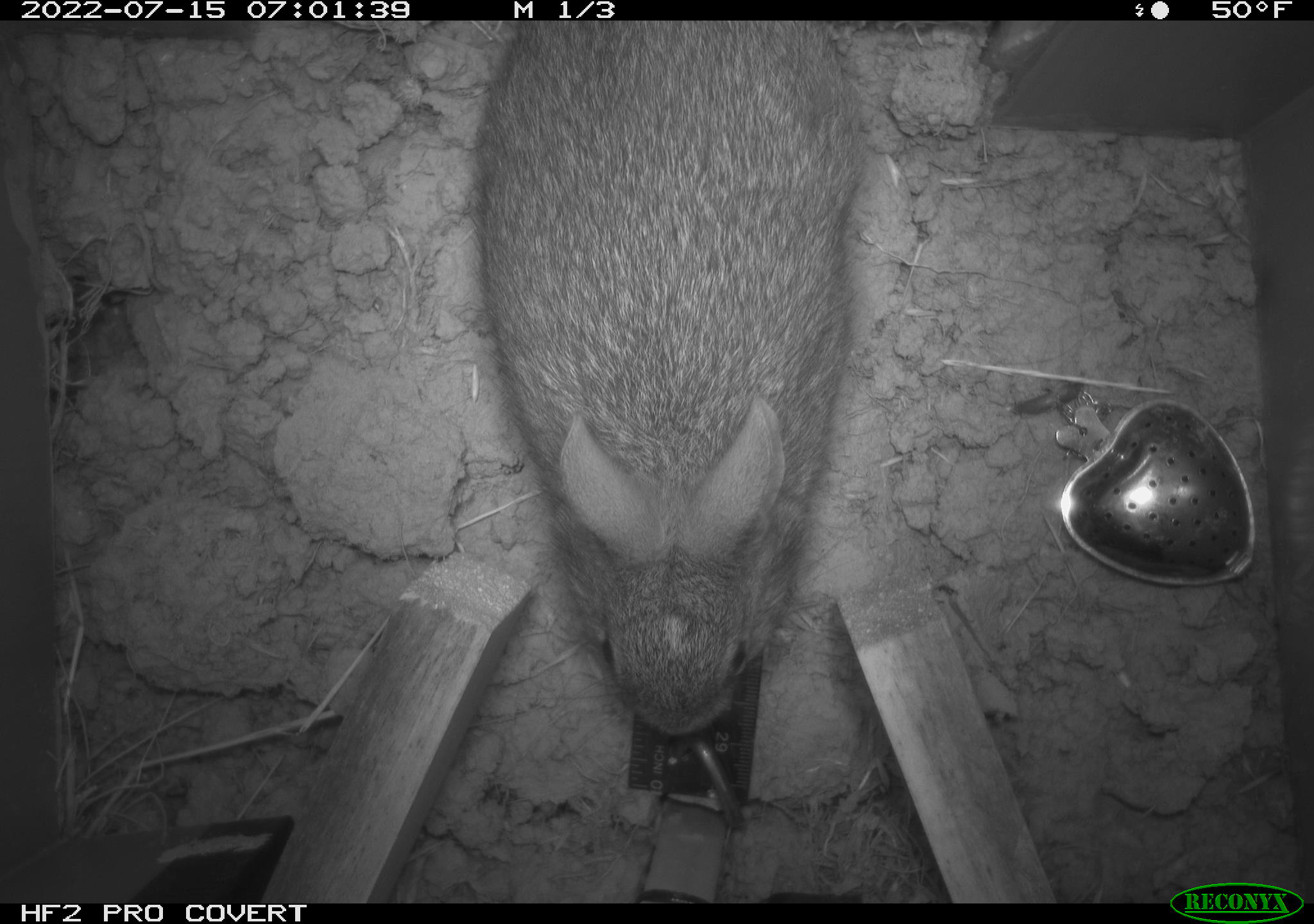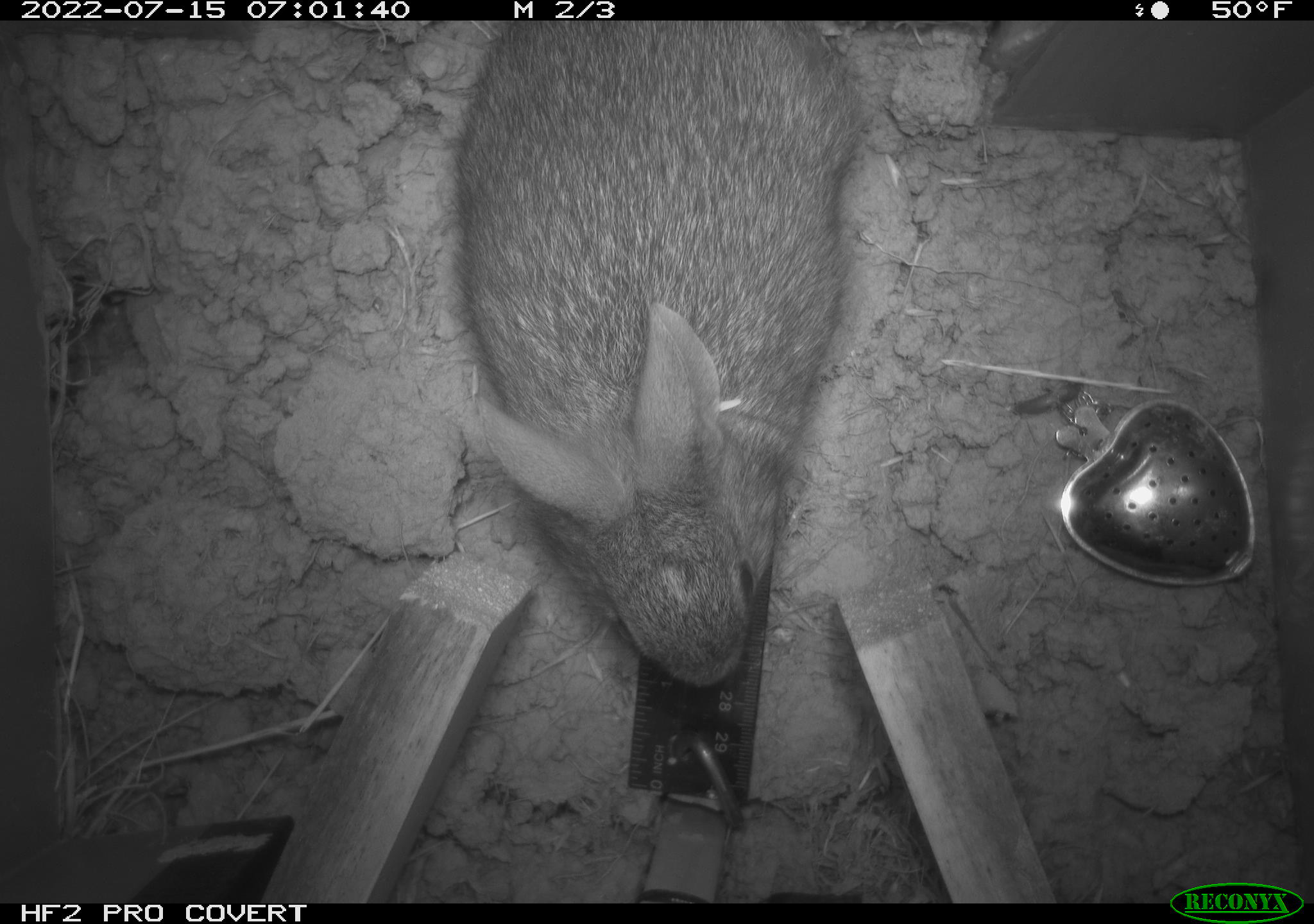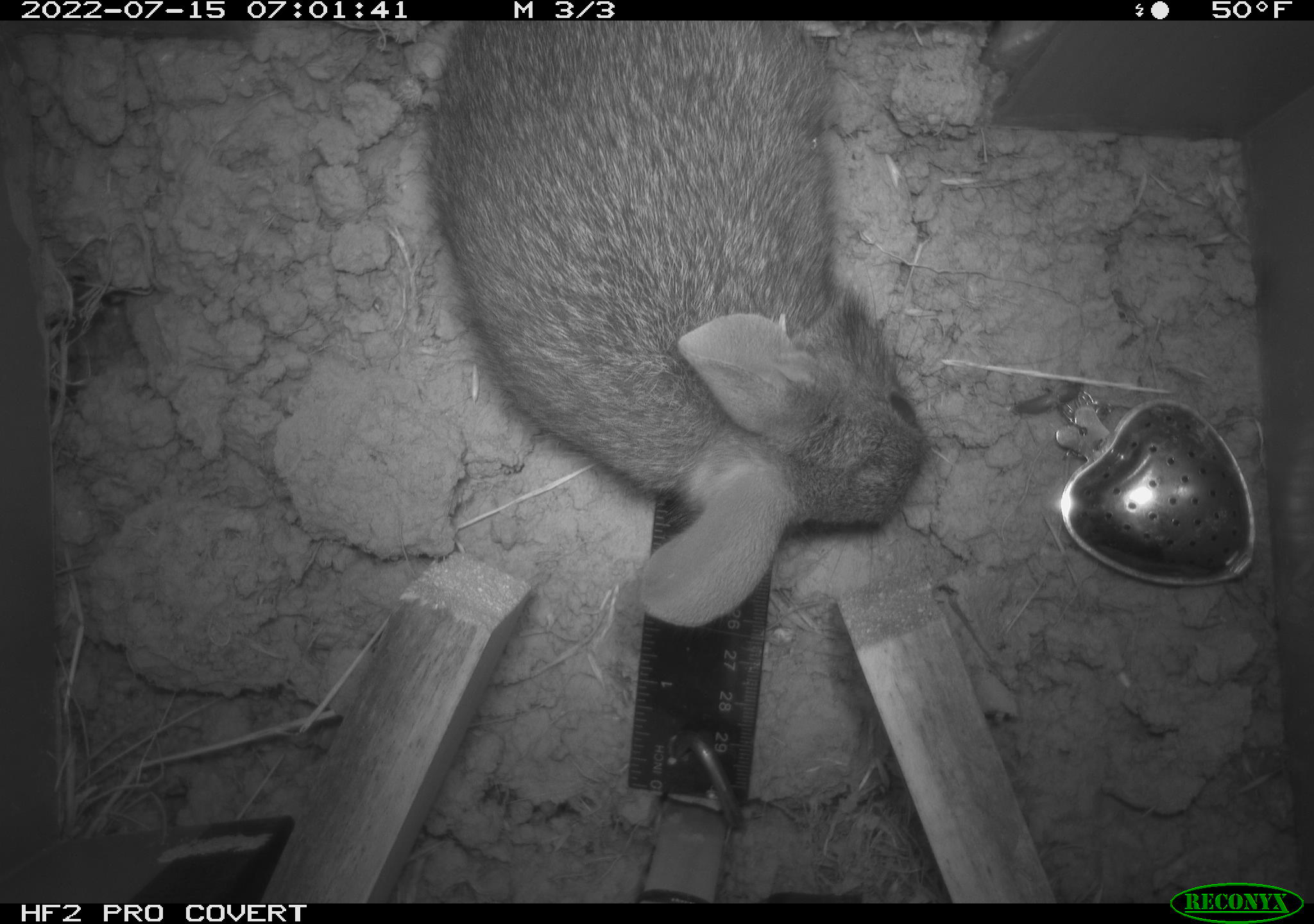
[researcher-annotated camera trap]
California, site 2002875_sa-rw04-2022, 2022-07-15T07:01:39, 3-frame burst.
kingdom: Animalia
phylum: Chordata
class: Mammalia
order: Lagomorpha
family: Leporidae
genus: Sylvilagus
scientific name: Sylvilagus bachmani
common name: brush rabbit